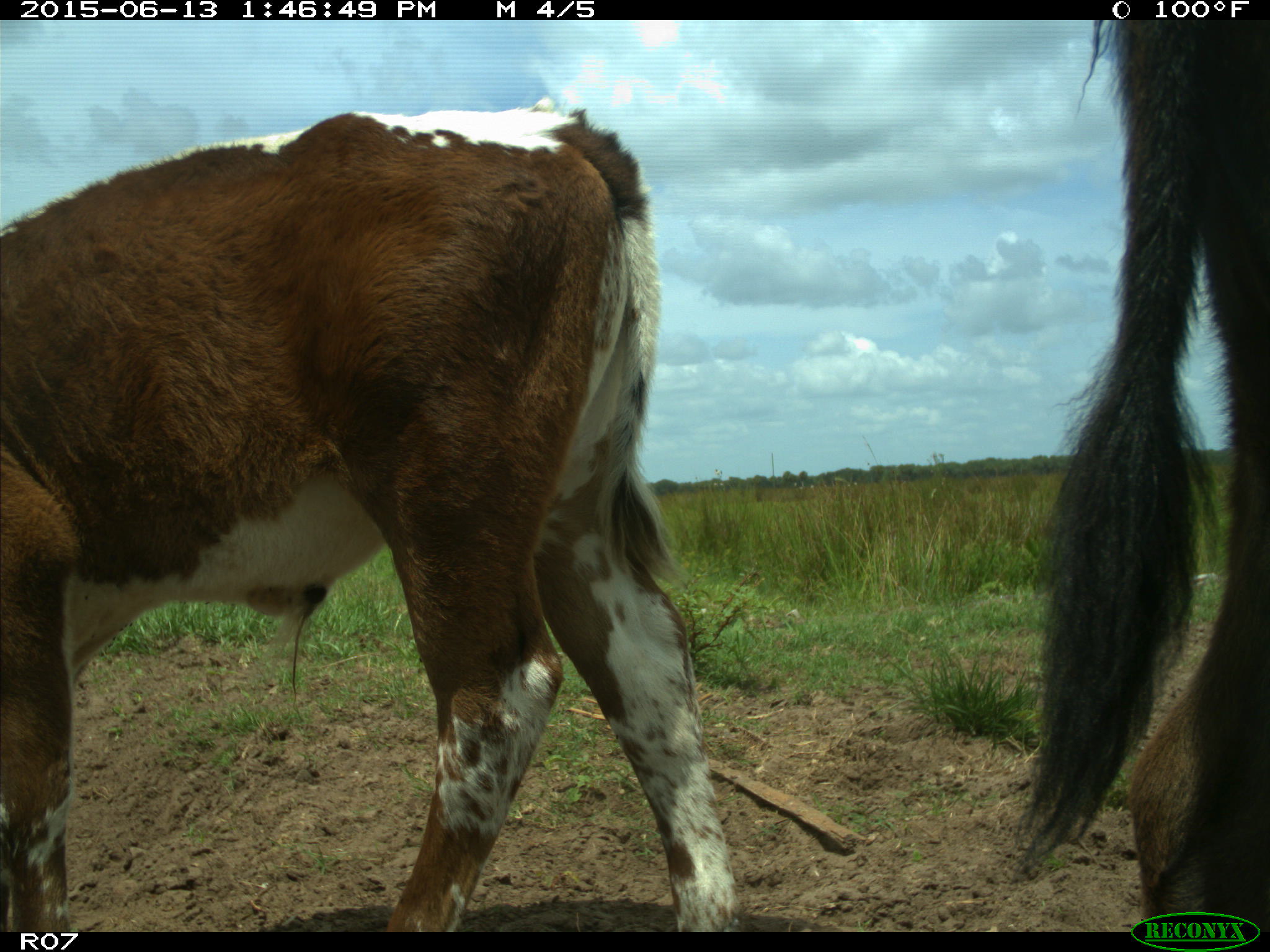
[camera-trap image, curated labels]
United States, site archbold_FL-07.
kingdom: Animalia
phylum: Chordata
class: Mammalia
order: Artiodactyla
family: Bovidae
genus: Bos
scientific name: Bos taurus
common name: domestic cow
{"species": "Bos taurus (domestic cow)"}